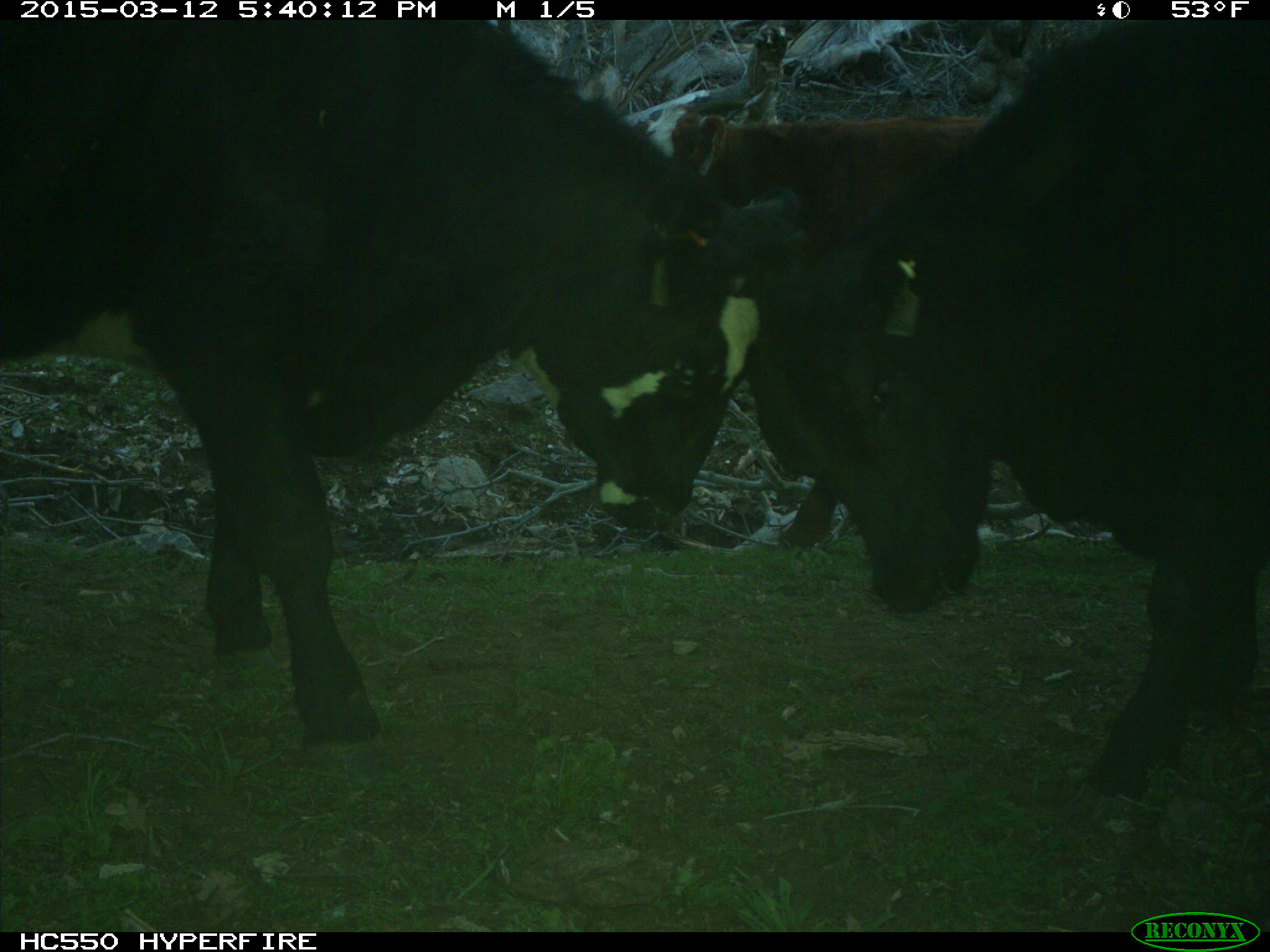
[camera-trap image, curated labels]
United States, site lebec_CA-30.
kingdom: Animalia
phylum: Chordata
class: Mammalia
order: Artiodactyla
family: Bovidae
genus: Bos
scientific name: Bos taurus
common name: domestic cow